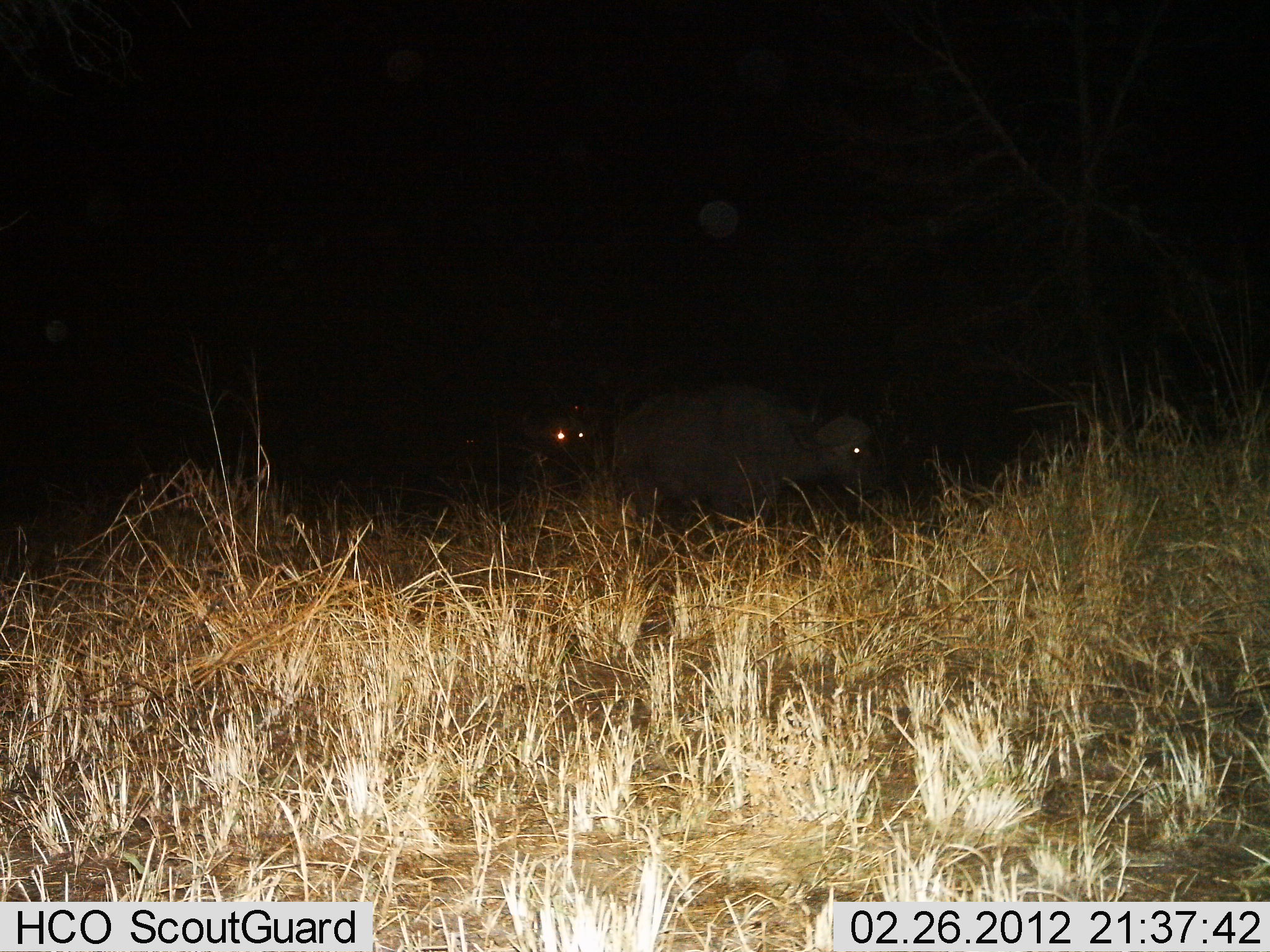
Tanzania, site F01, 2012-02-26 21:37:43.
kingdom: Animalia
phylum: Chordata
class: Mammalia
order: Artiodactyla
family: Bovidae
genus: Syncerus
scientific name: Syncerus caffer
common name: cape buffalo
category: buffalo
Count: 2.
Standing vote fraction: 80%.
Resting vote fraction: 0%.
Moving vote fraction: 35%.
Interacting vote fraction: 0%.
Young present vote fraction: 0%.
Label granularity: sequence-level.